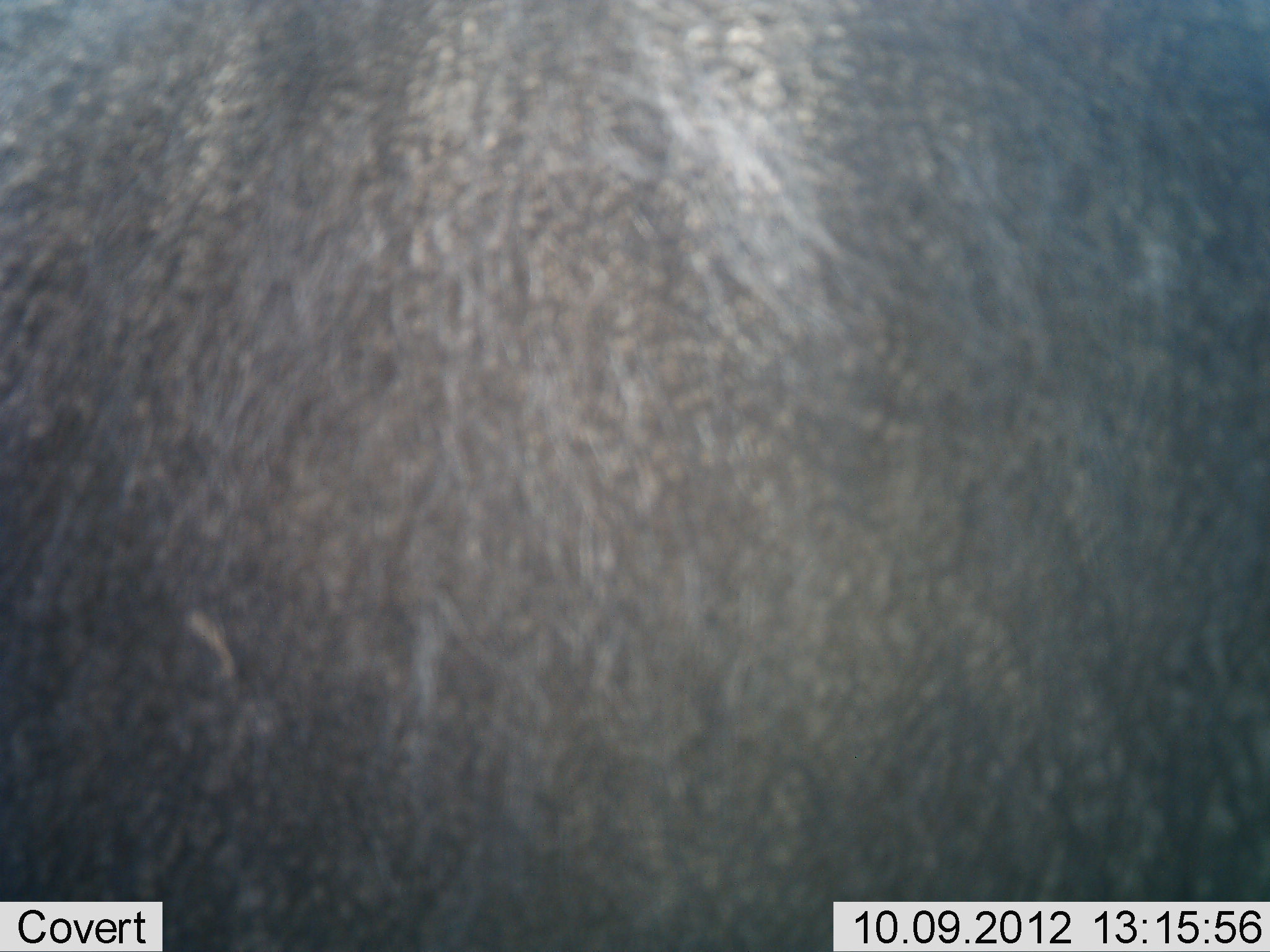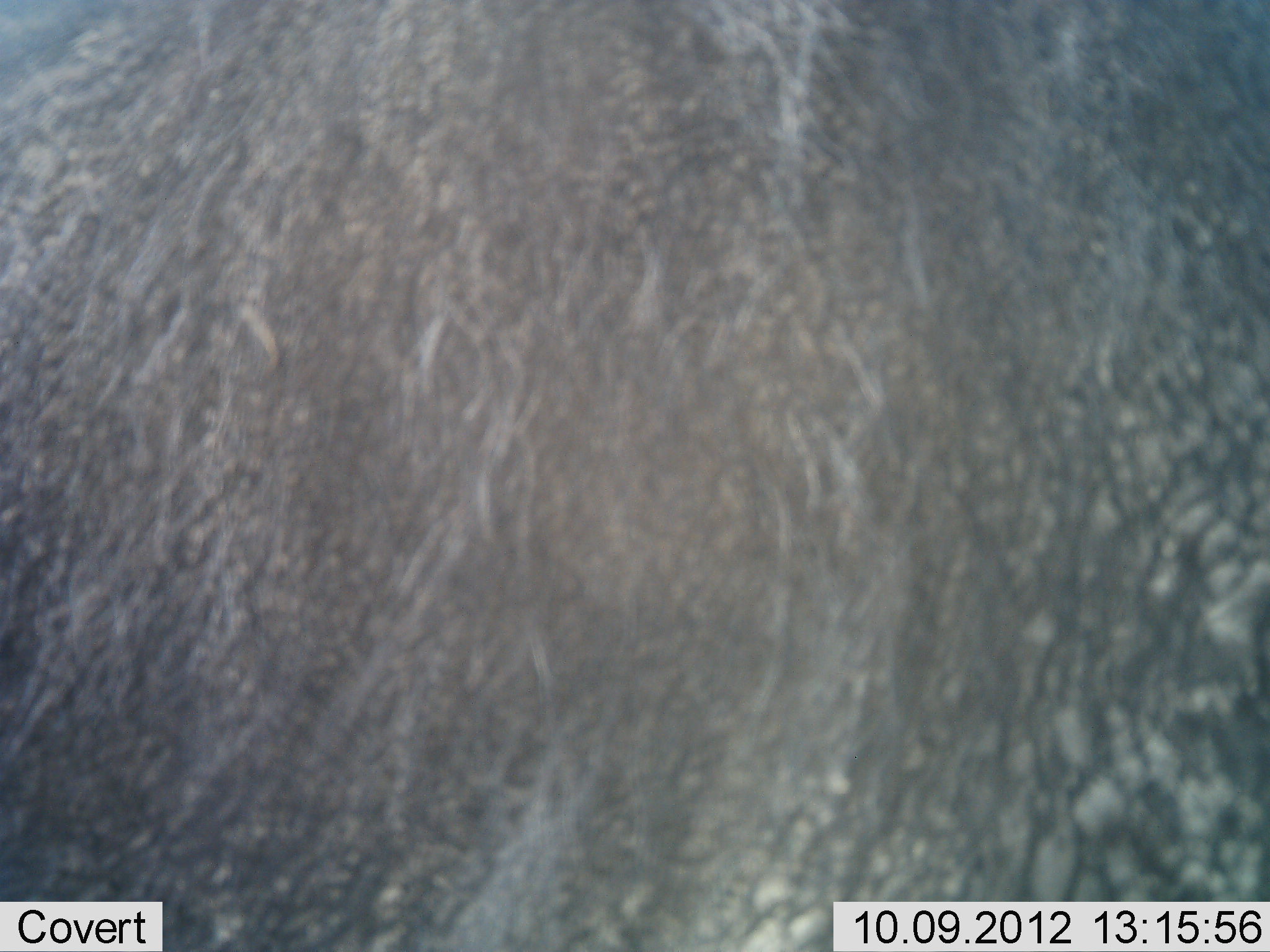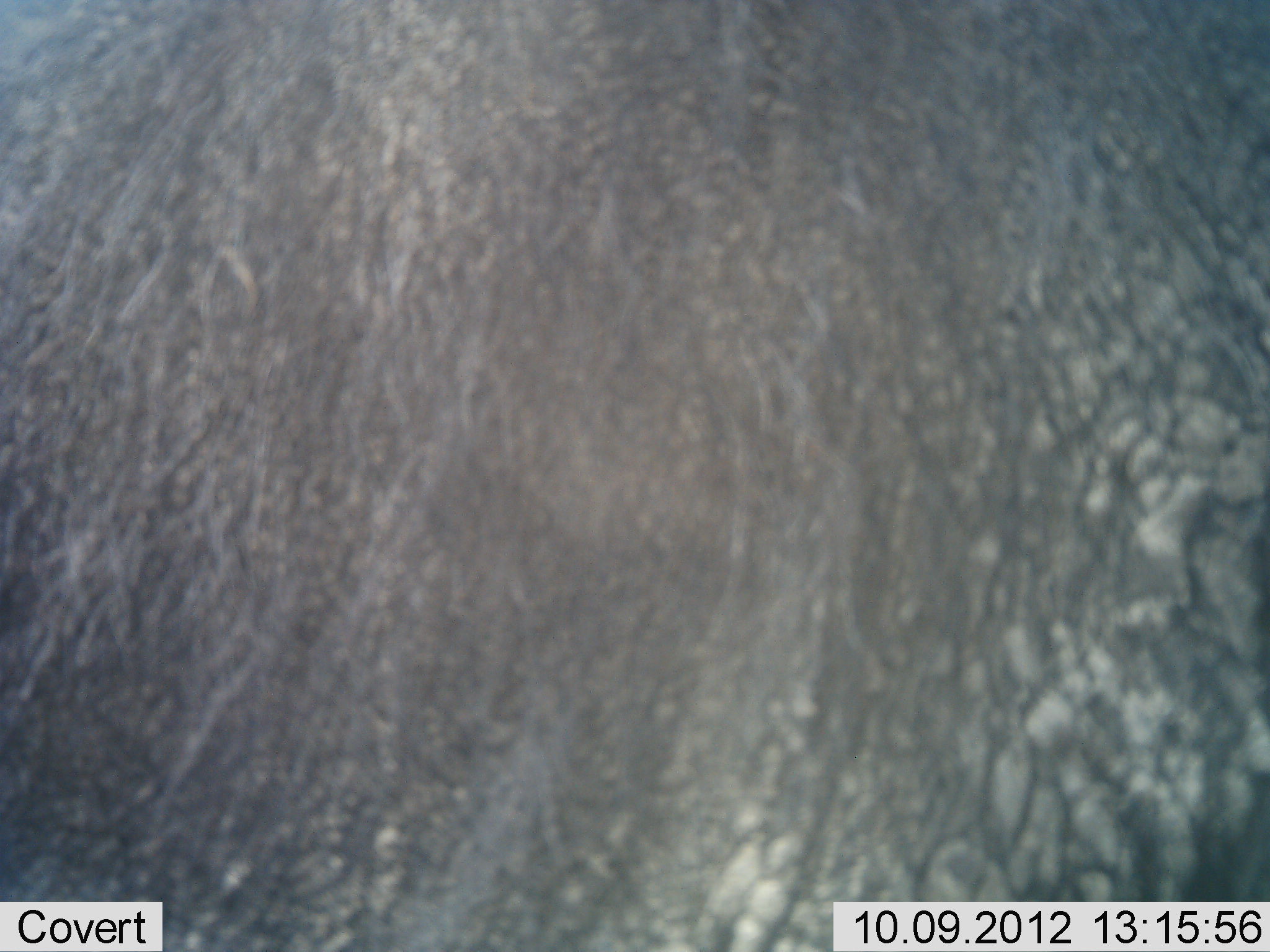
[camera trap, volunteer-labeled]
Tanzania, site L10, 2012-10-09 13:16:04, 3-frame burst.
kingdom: Animalia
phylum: Chordata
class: Mammalia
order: Artiodactyla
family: Bovidae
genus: Syncerus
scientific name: Syncerus caffer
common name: cape buffalo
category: buffalo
Buffalo (cape buffalo) (Syncerus caffer), count 1. Behavior (volunteer vote fractions): standing 88%, resting 12%, moving 0%, interacting 0%. Young present (vote fraction): 0%. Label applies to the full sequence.